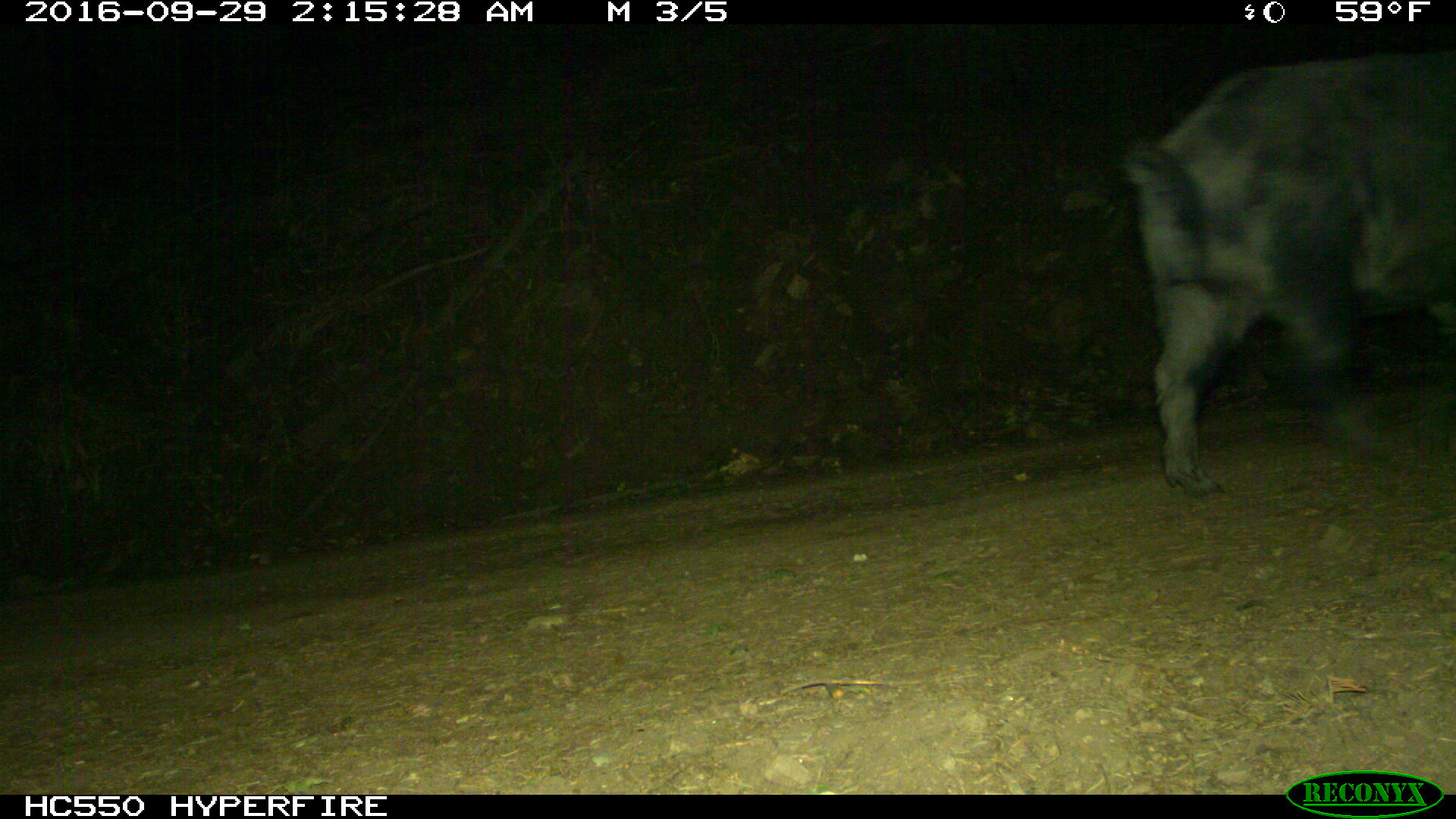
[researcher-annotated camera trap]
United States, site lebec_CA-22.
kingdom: Animalia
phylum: Chordata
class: Mammalia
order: Artiodactyla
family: Suidae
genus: Sus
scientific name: Sus scrofa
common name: wild boar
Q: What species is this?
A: Sus scrofa (wild boar).